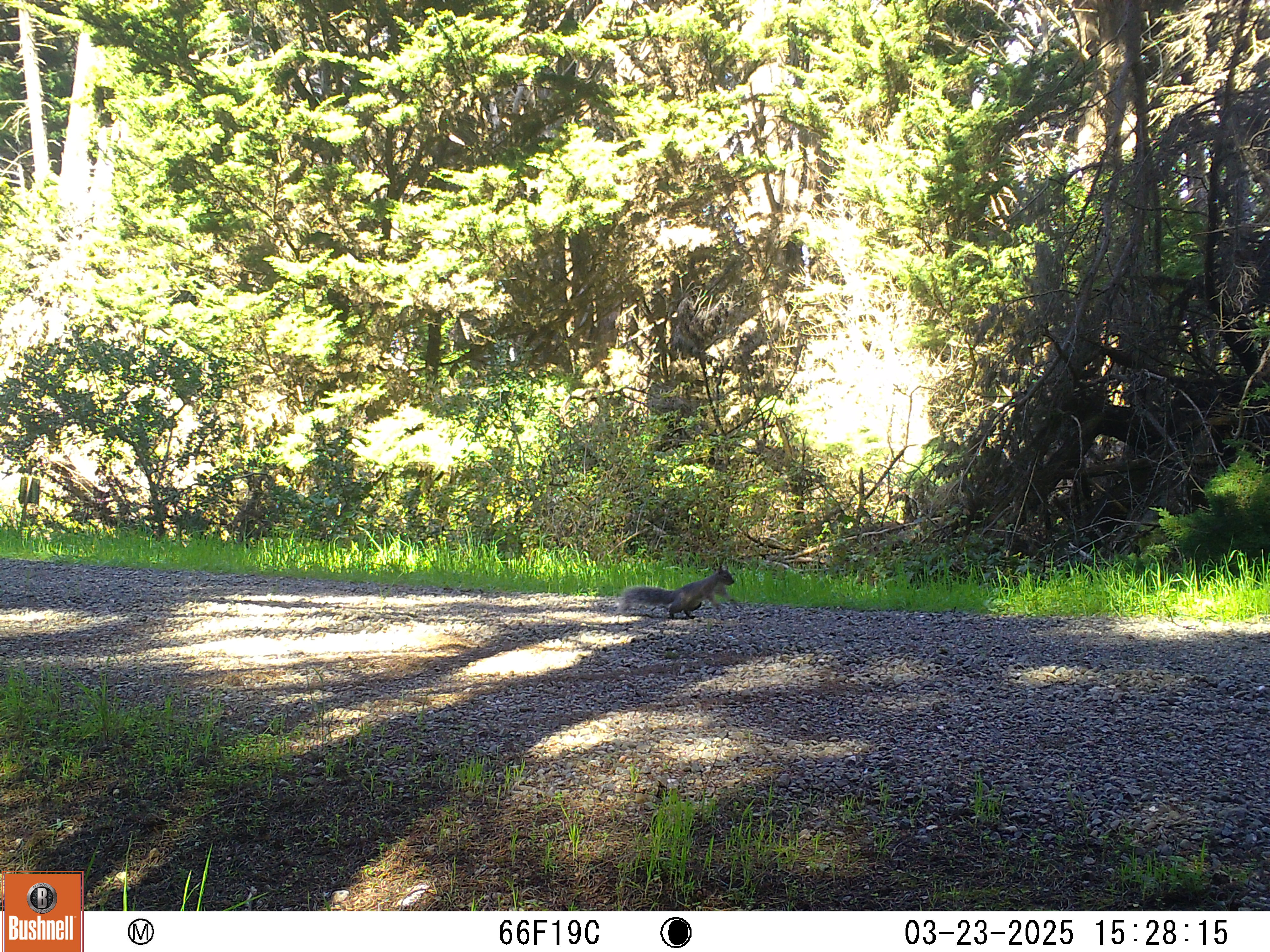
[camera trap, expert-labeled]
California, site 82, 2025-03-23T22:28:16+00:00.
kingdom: Animalia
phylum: Chordata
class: Mammalia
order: Rodentia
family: Sciuridae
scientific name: Sciuridae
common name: squirrel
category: unknown squirrel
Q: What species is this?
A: Unknown squirrel (squirrel) (Sciuridae).